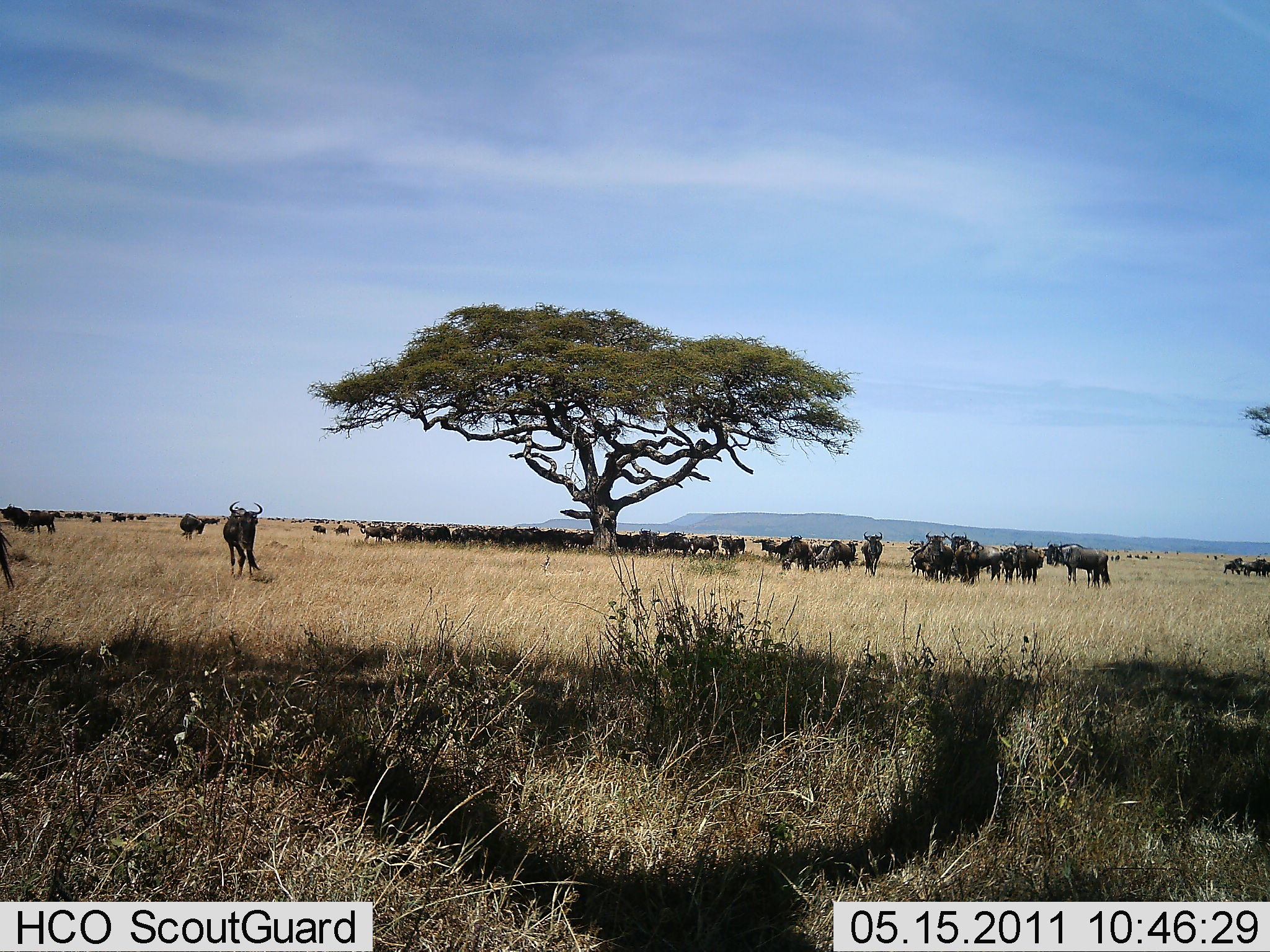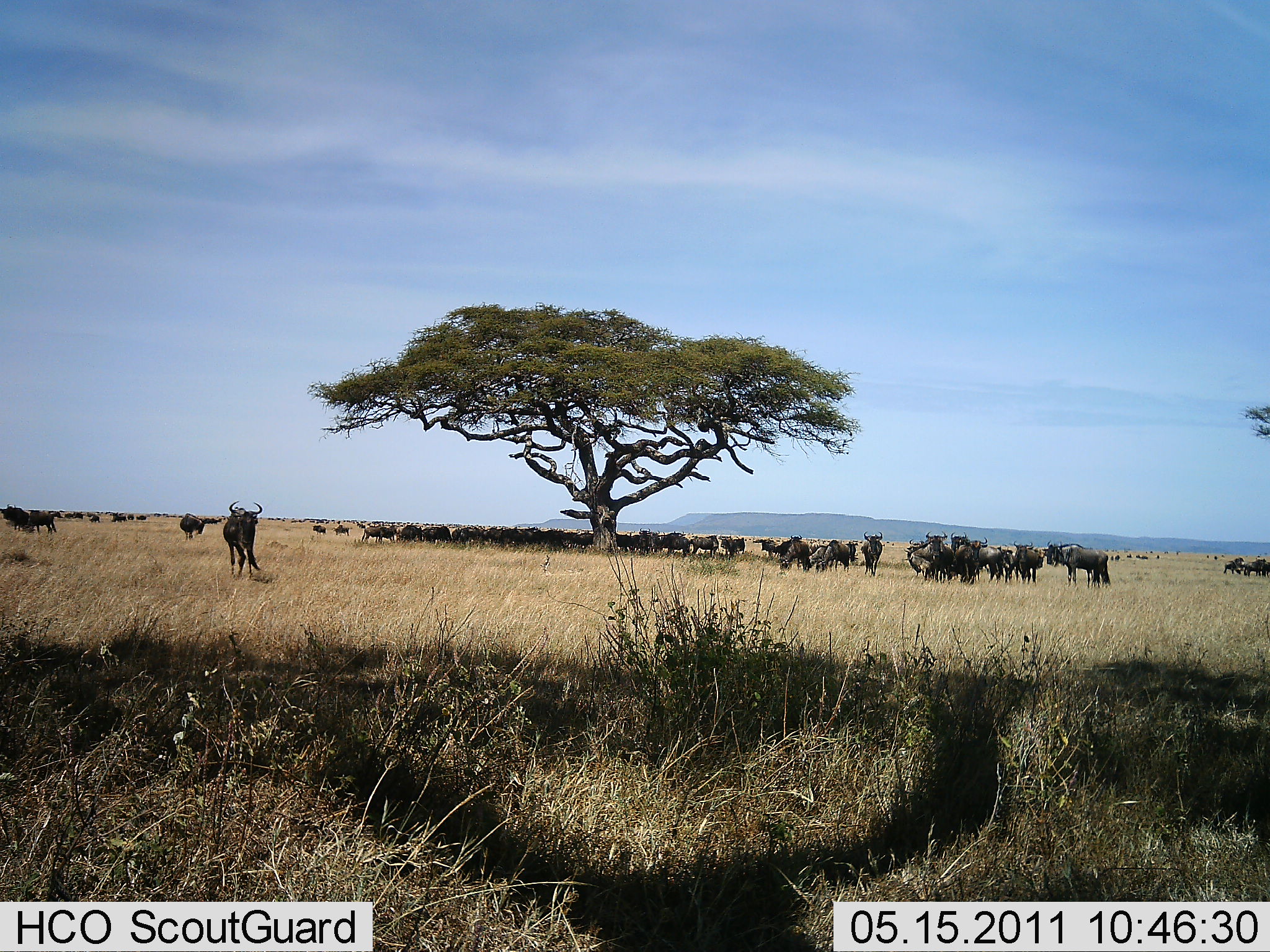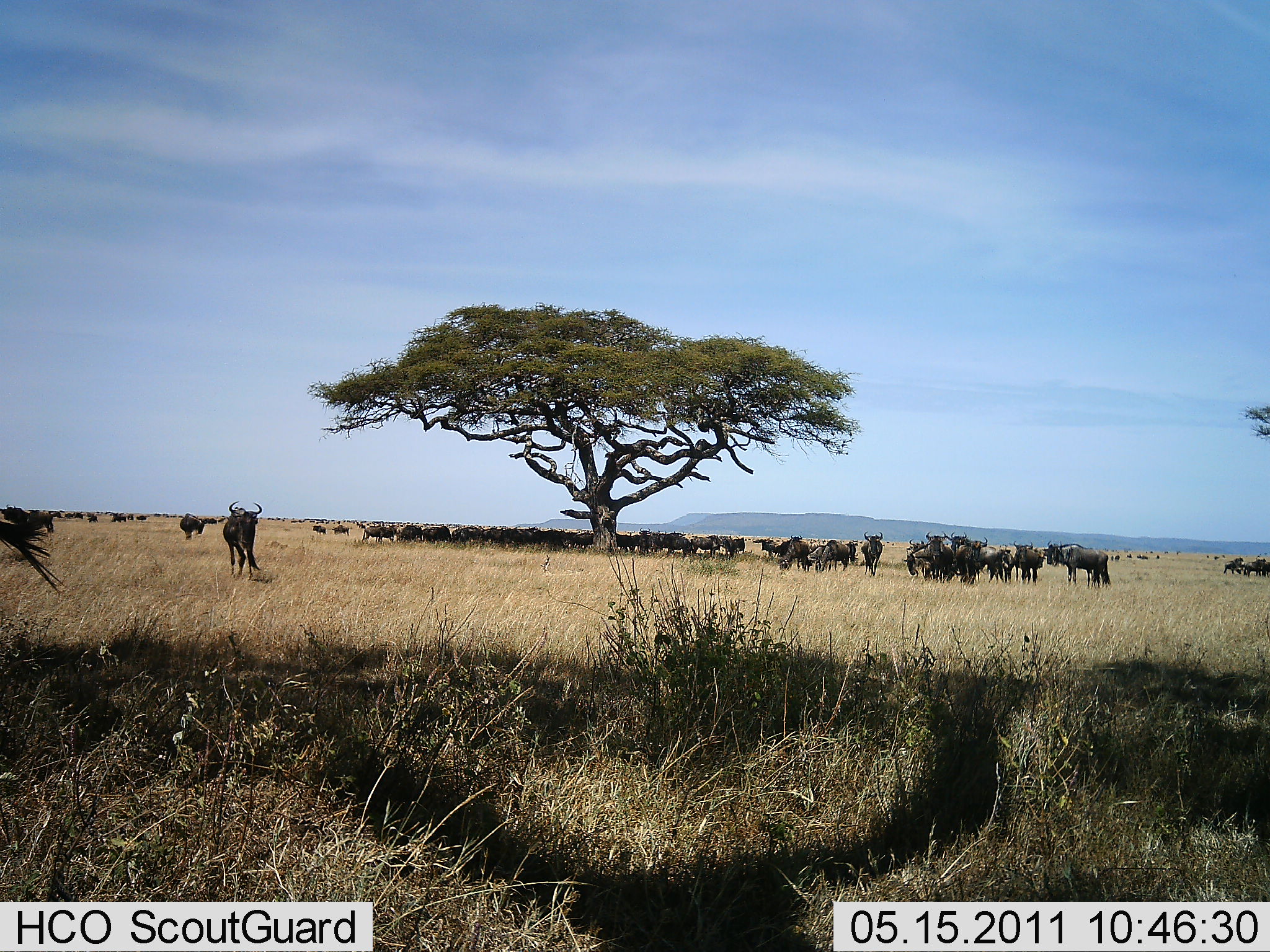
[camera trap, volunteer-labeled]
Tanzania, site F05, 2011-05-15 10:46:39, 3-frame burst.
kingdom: Animalia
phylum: Chordata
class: Mammalia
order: Artiodactyla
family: Bovidae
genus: Connochaetes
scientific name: Connochaetes taurinus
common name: blue wildebeest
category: wildebeest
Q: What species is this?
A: Wildebeest (blue wildebeest) (Connochaetes taurinus).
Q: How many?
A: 51+.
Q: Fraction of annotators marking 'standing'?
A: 82%.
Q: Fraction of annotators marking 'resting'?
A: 18%.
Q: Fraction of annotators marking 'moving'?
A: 36%.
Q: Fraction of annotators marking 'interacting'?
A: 0%.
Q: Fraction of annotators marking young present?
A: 0%.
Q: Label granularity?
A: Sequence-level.